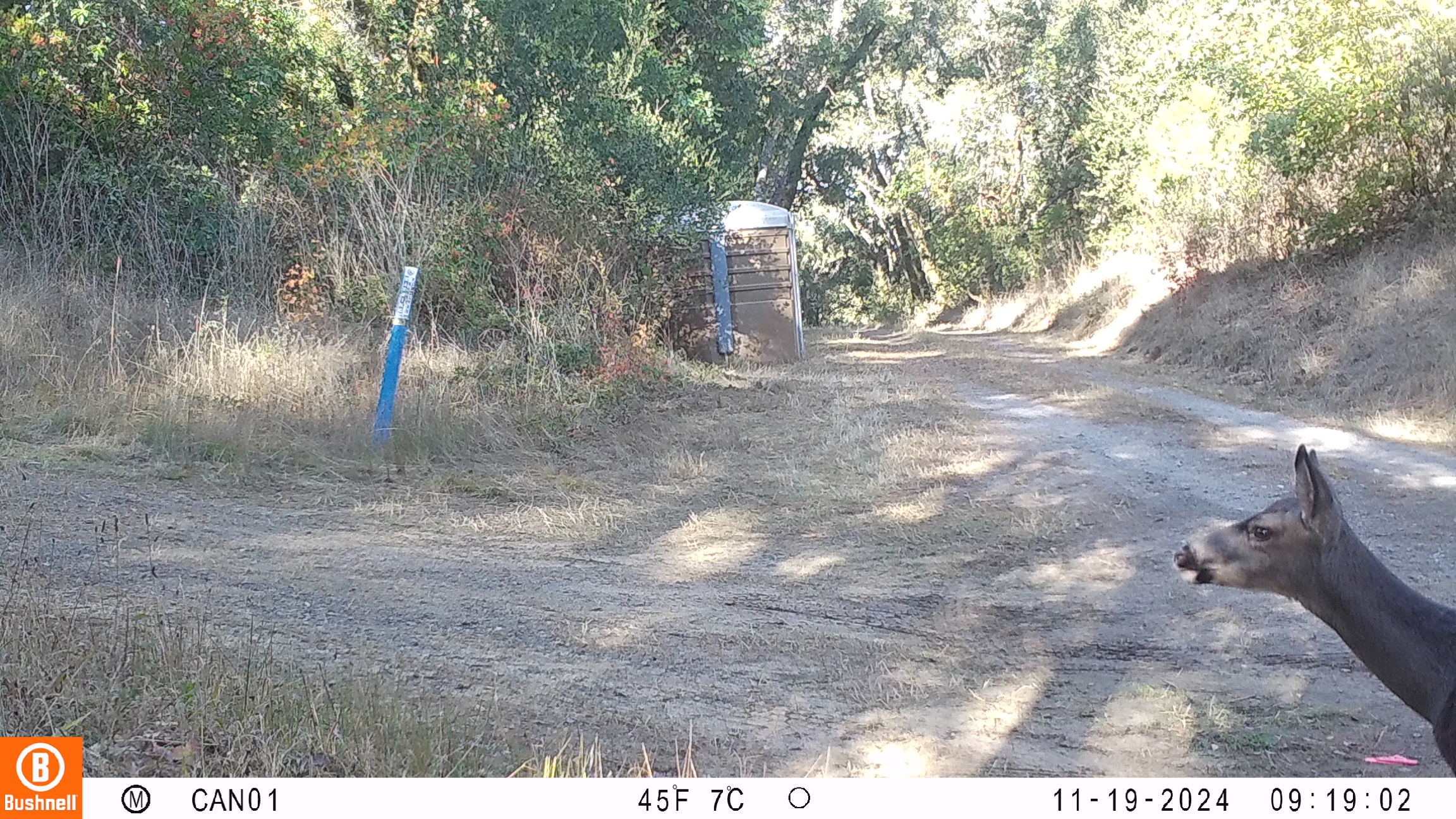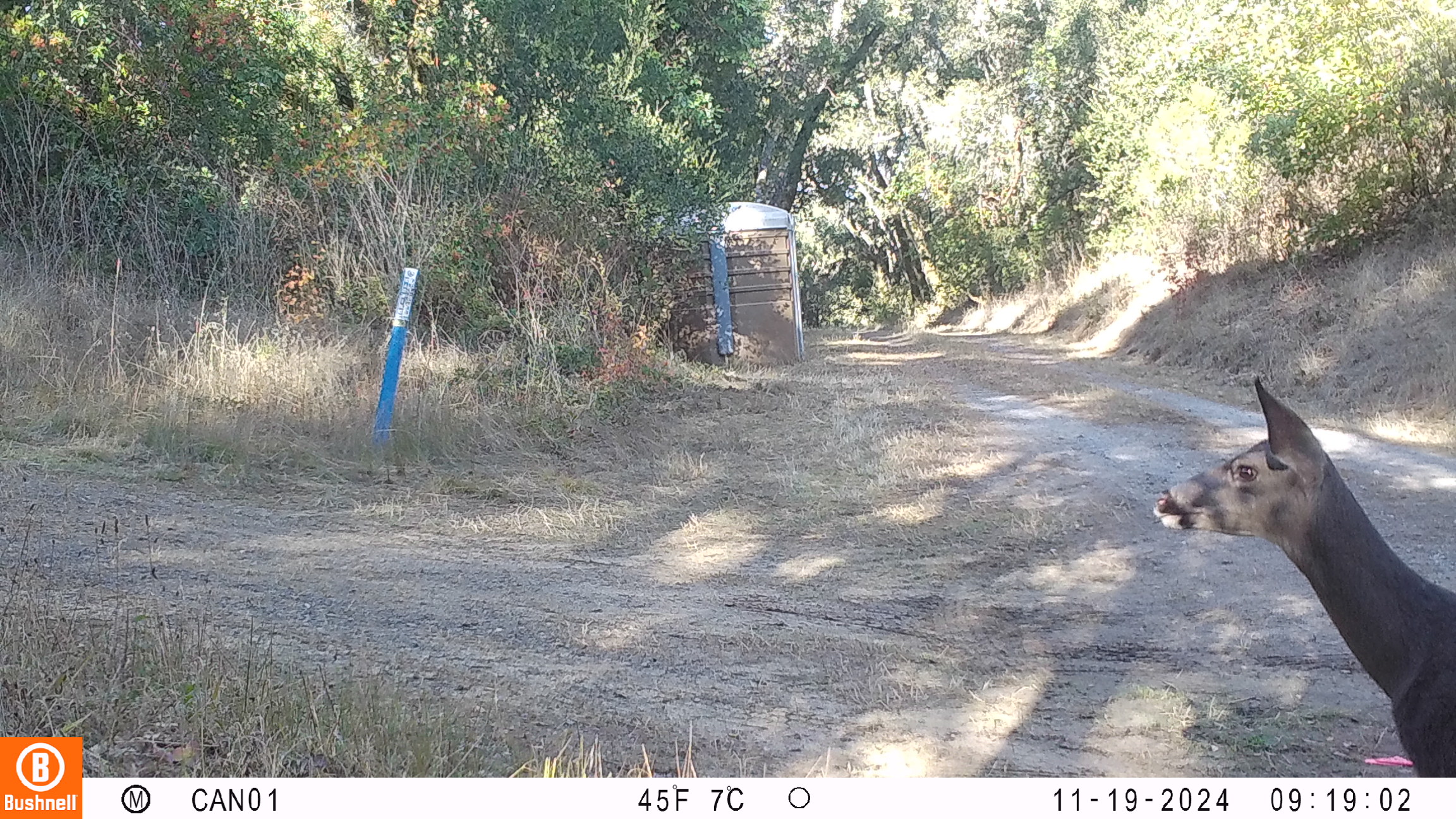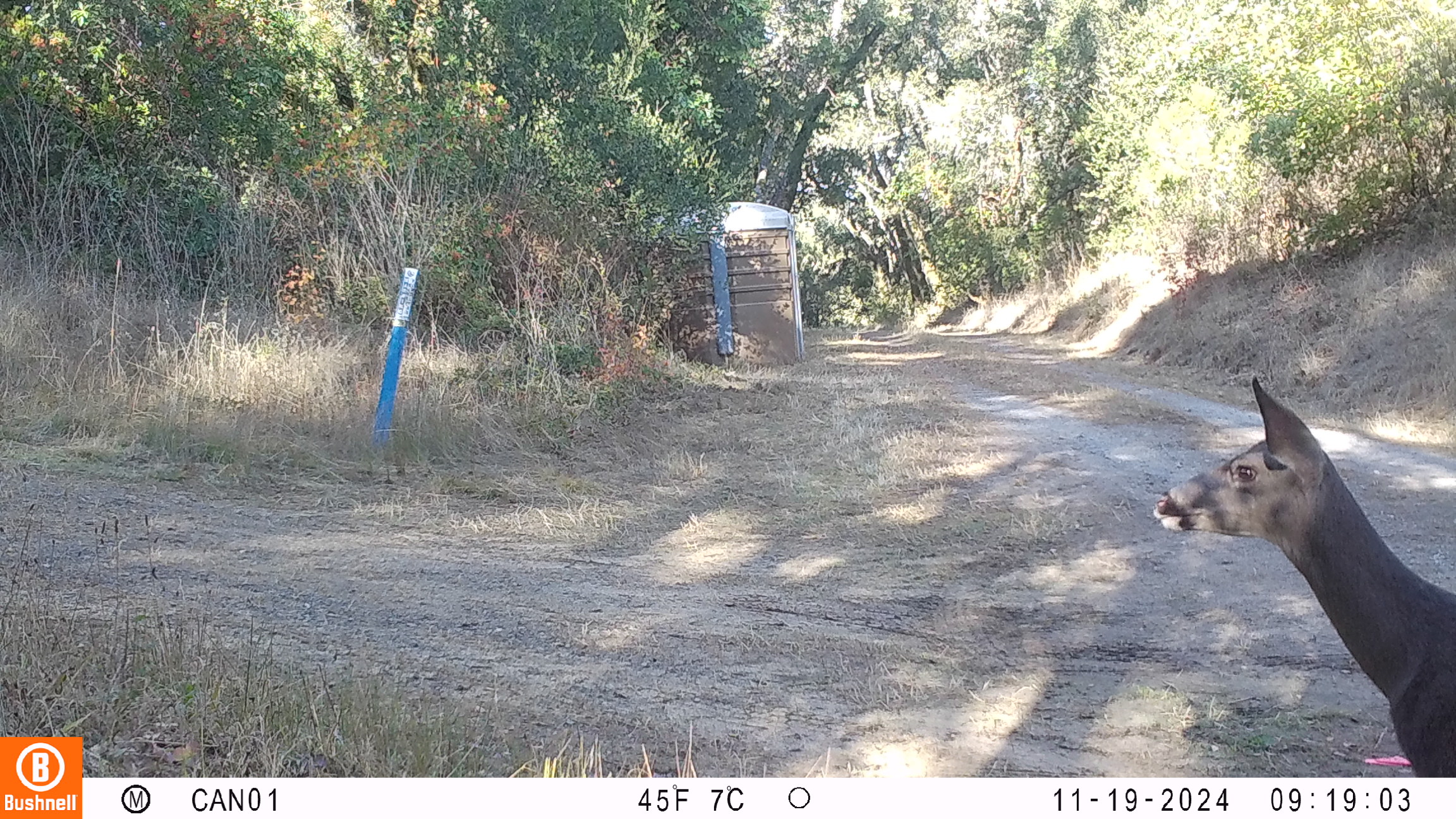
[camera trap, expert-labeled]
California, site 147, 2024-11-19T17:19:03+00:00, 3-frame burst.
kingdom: Animalia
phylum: Chordata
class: Mammalia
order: Artiodactyla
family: Cervidae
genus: Odocoileus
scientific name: Odocoileus hemionus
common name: mule deer